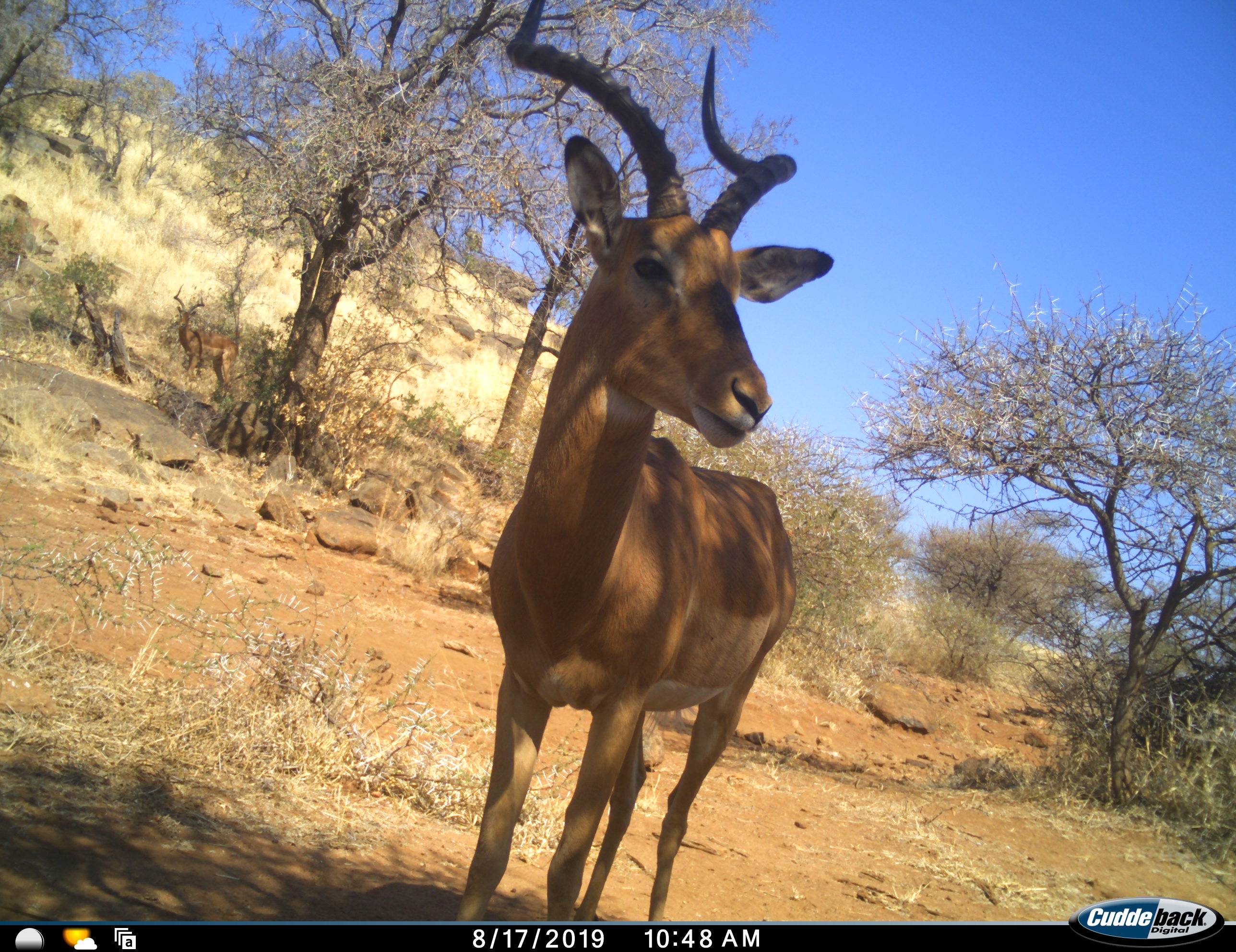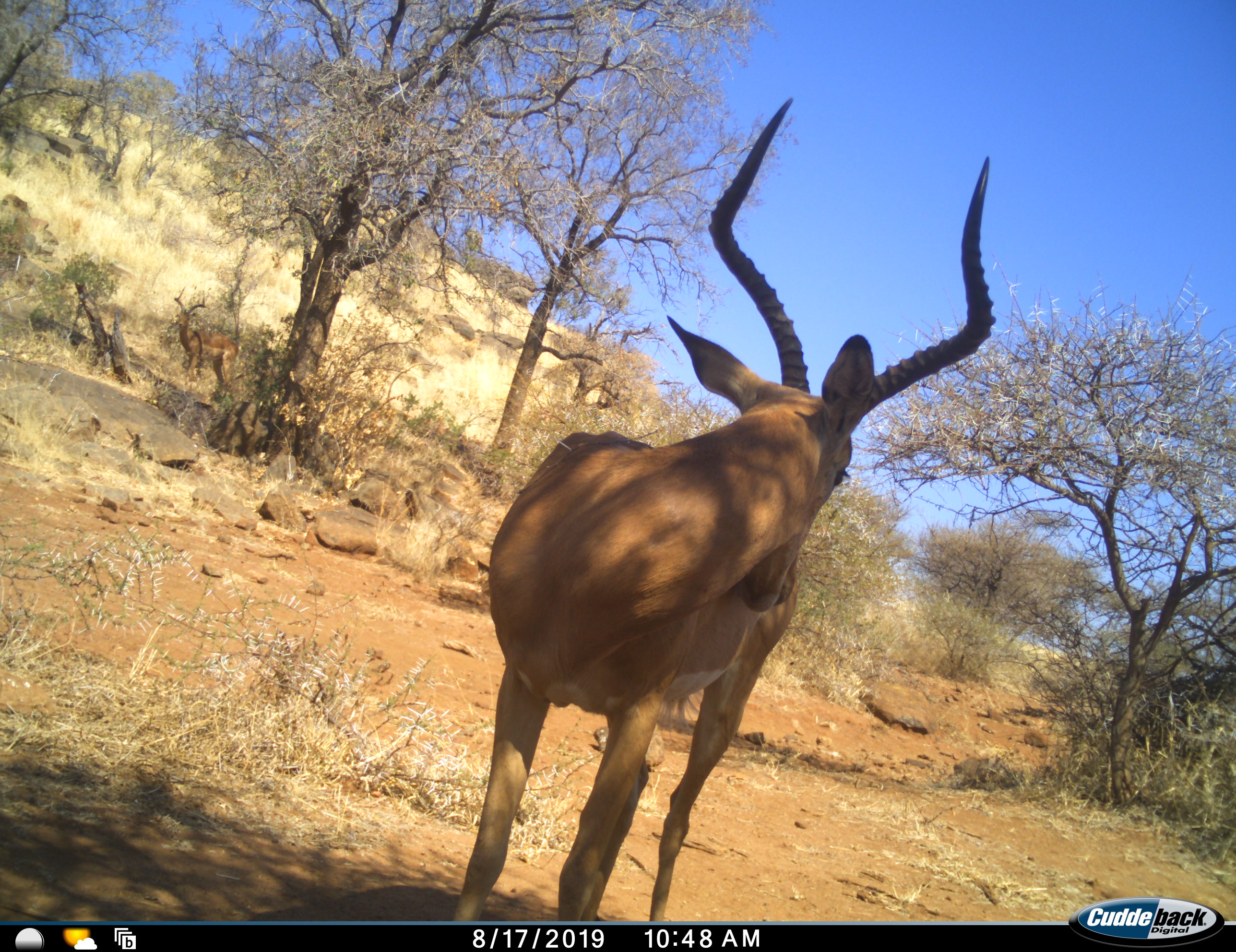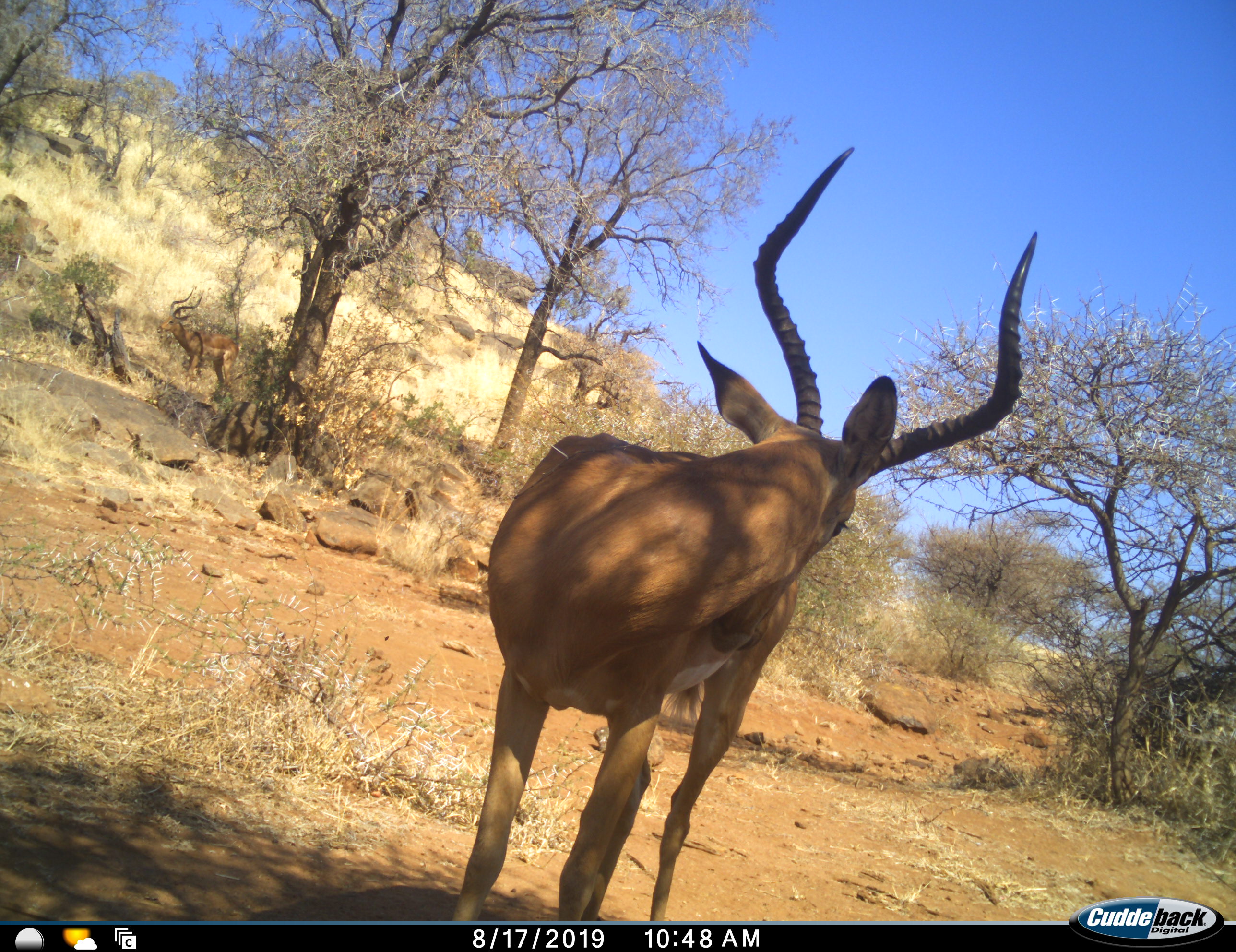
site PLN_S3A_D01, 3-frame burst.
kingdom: Animalia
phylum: Chordata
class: Mammalia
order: Artiodactyla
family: Bovidae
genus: Aepyceros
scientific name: Aepyceros melampus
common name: impala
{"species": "impala (Aepyceros melampus)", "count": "2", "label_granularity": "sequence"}